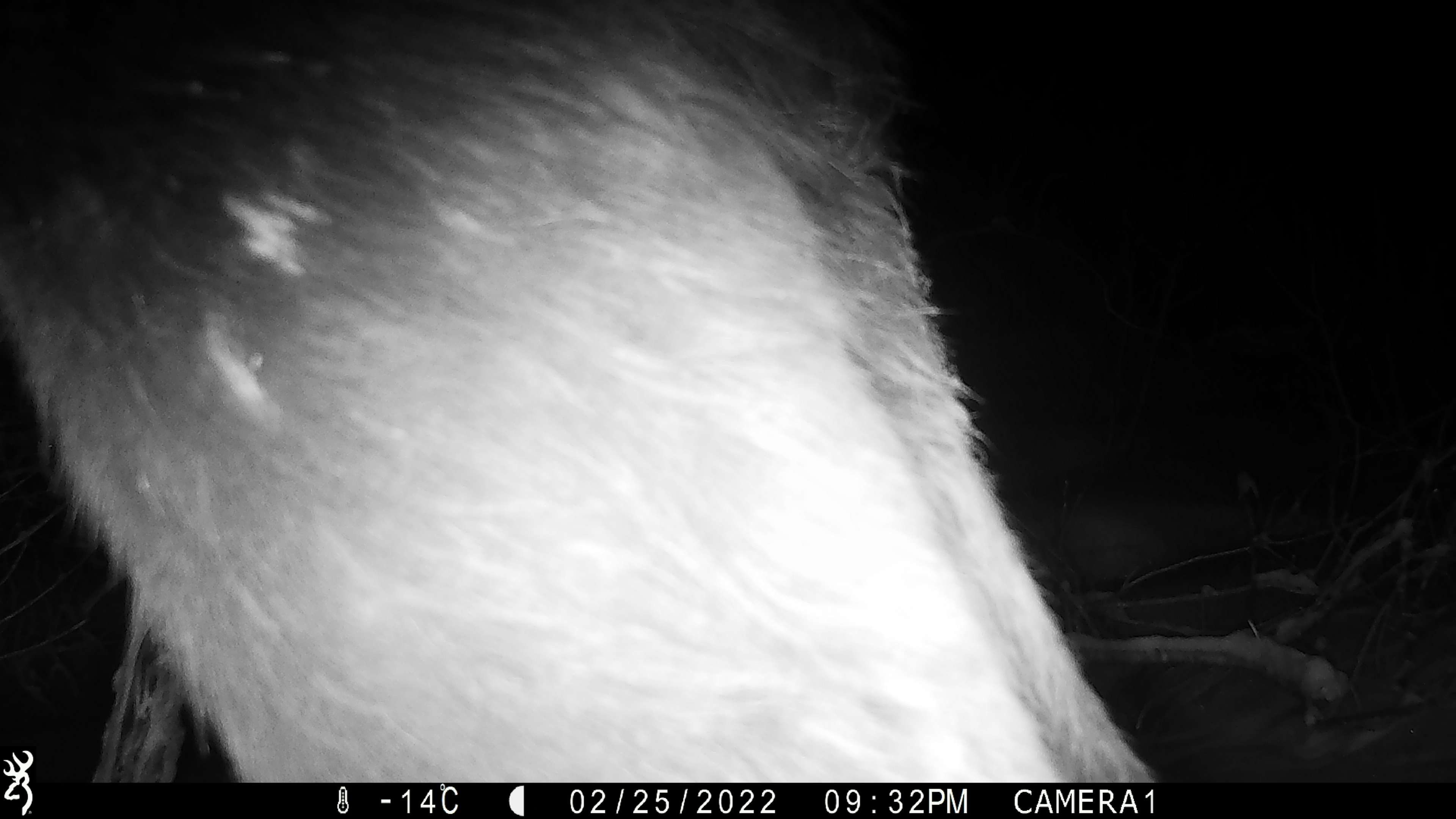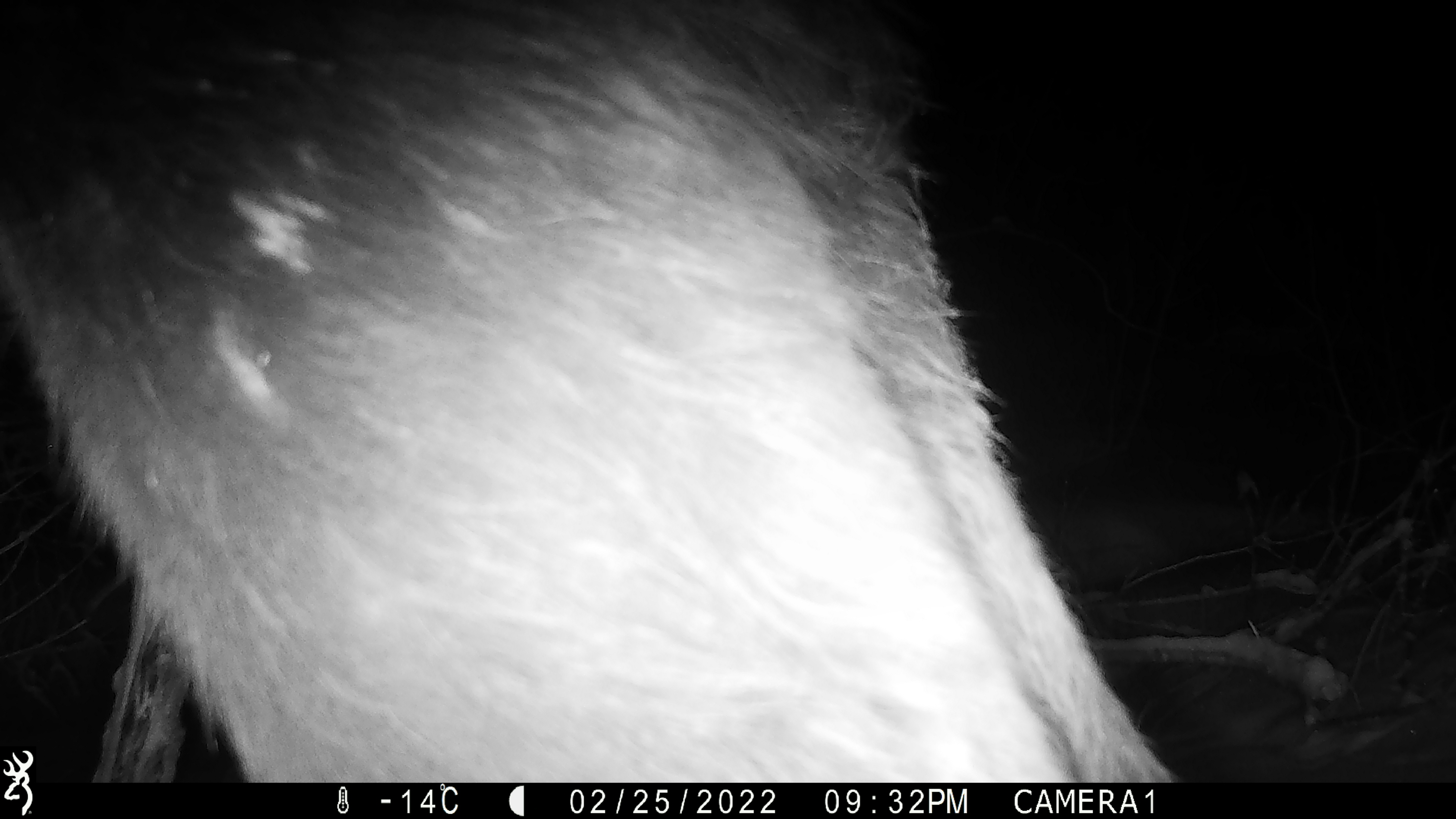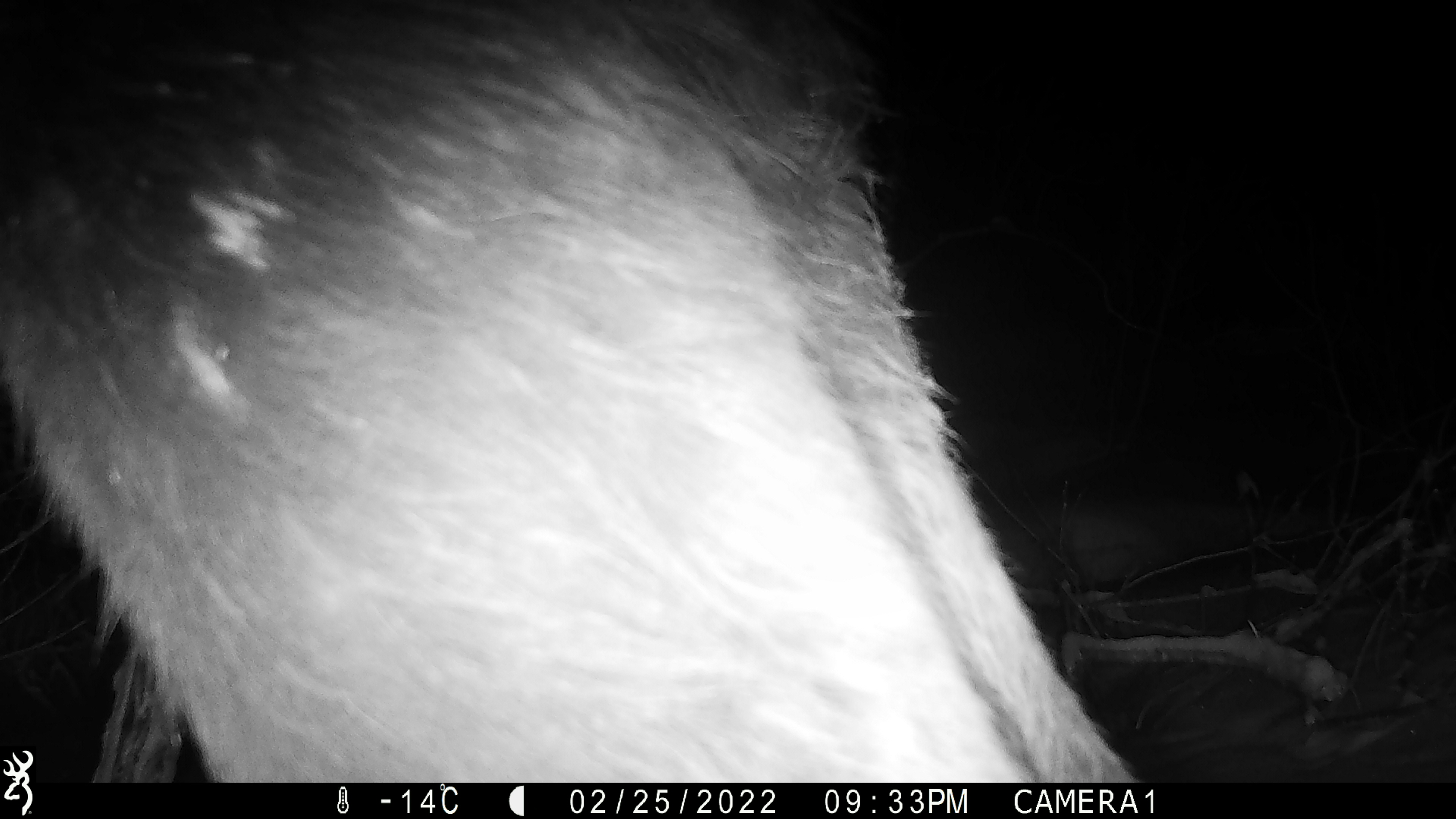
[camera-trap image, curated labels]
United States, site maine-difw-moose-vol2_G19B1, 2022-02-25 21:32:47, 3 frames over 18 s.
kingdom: Animalia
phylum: Chordata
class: Mammalia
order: Artiodactyla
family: Cervidae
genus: Alces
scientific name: Alces alces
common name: moose